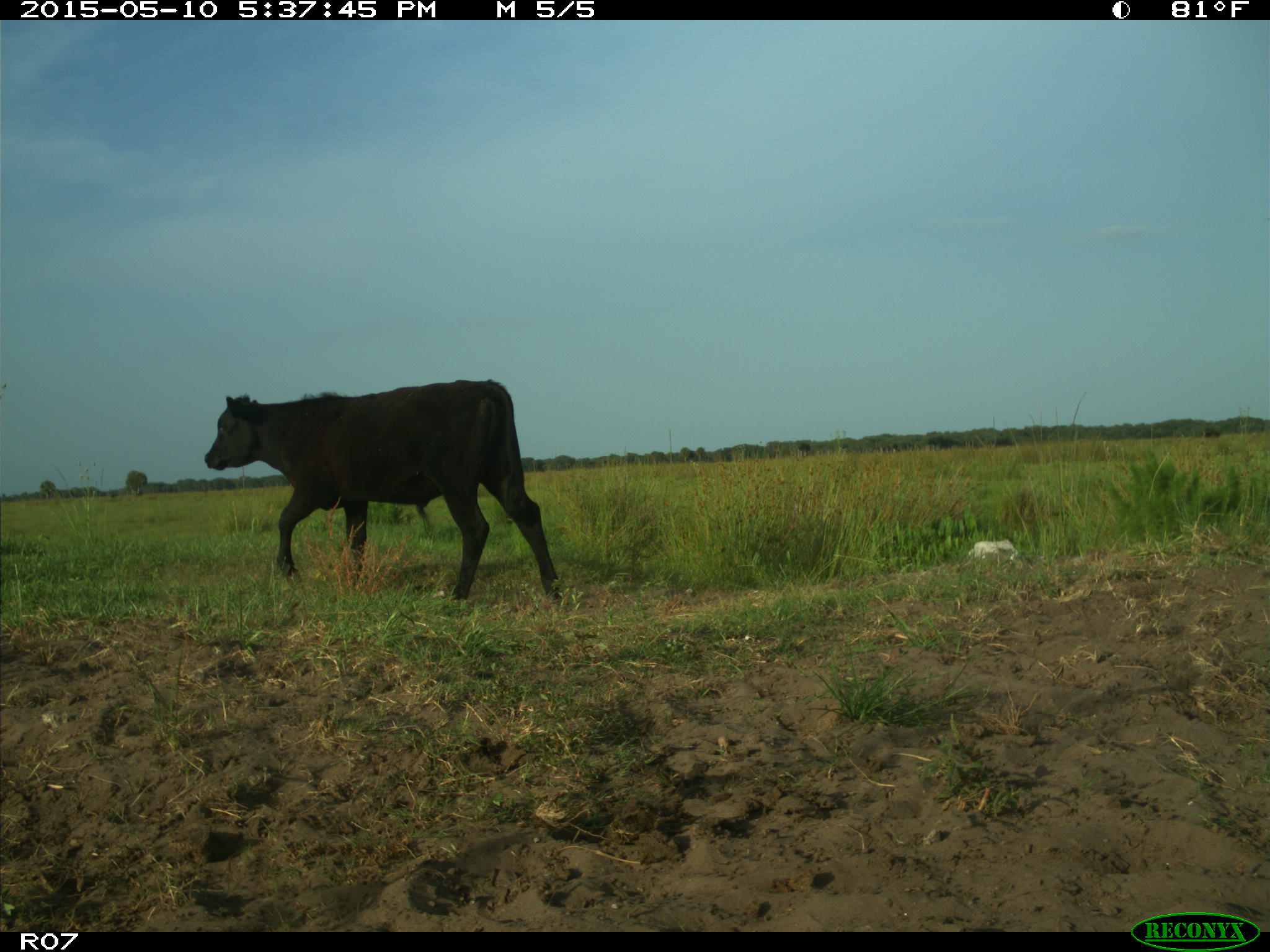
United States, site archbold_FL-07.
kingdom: Animalia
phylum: Chordata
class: Mammalia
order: Artiodactyla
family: Bovidae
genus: Bos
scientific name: Bos taurus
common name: domestic cow